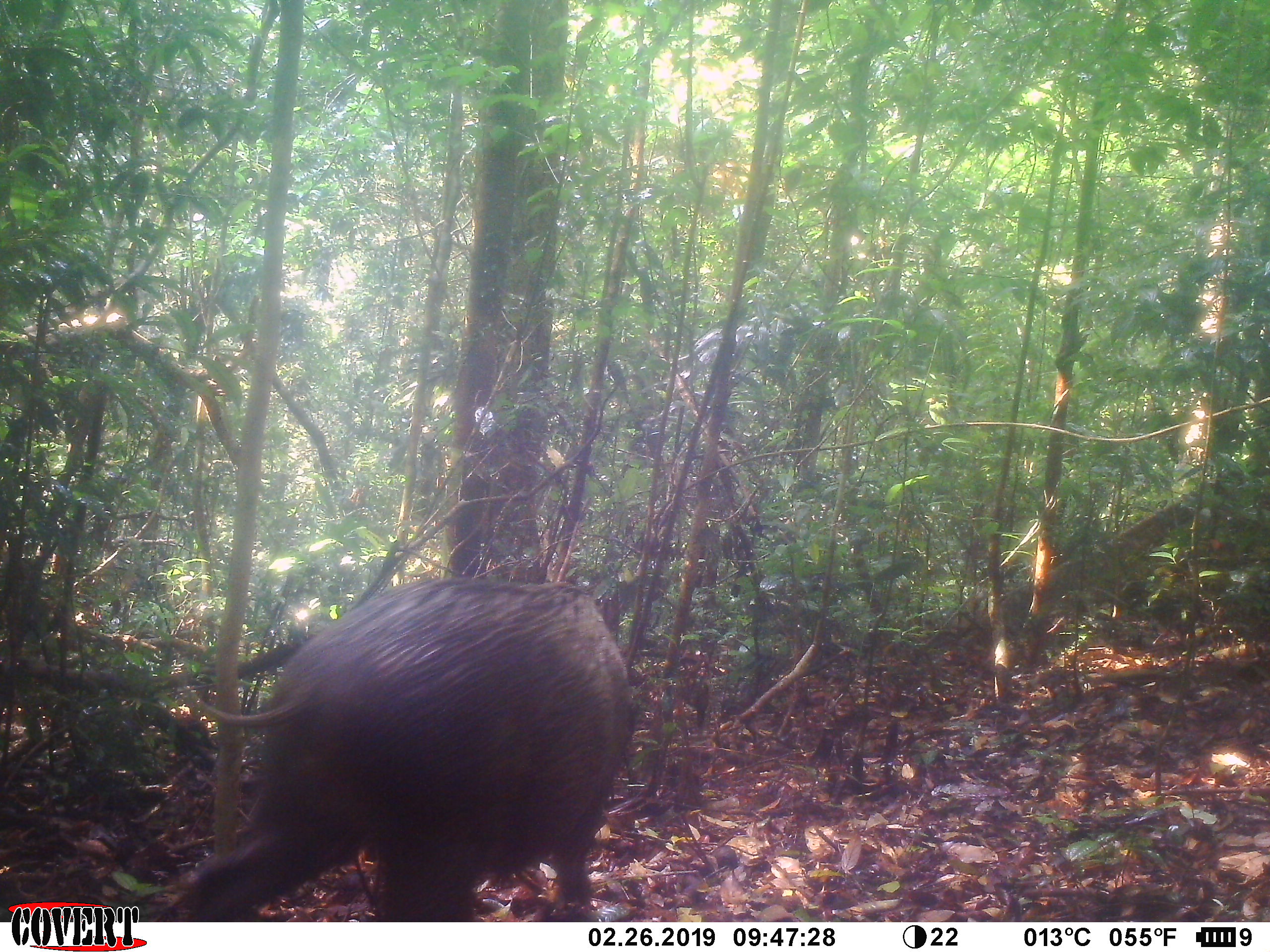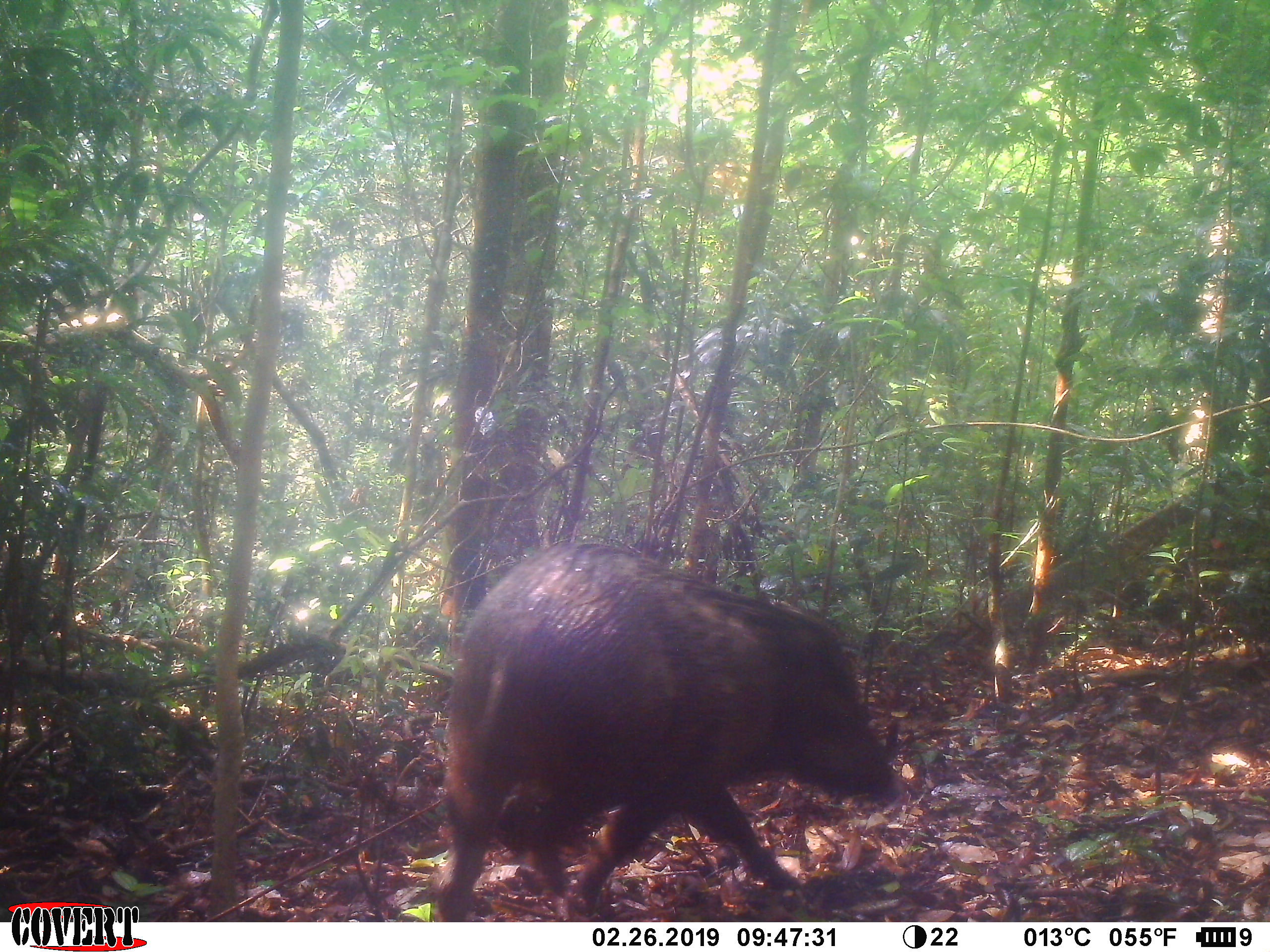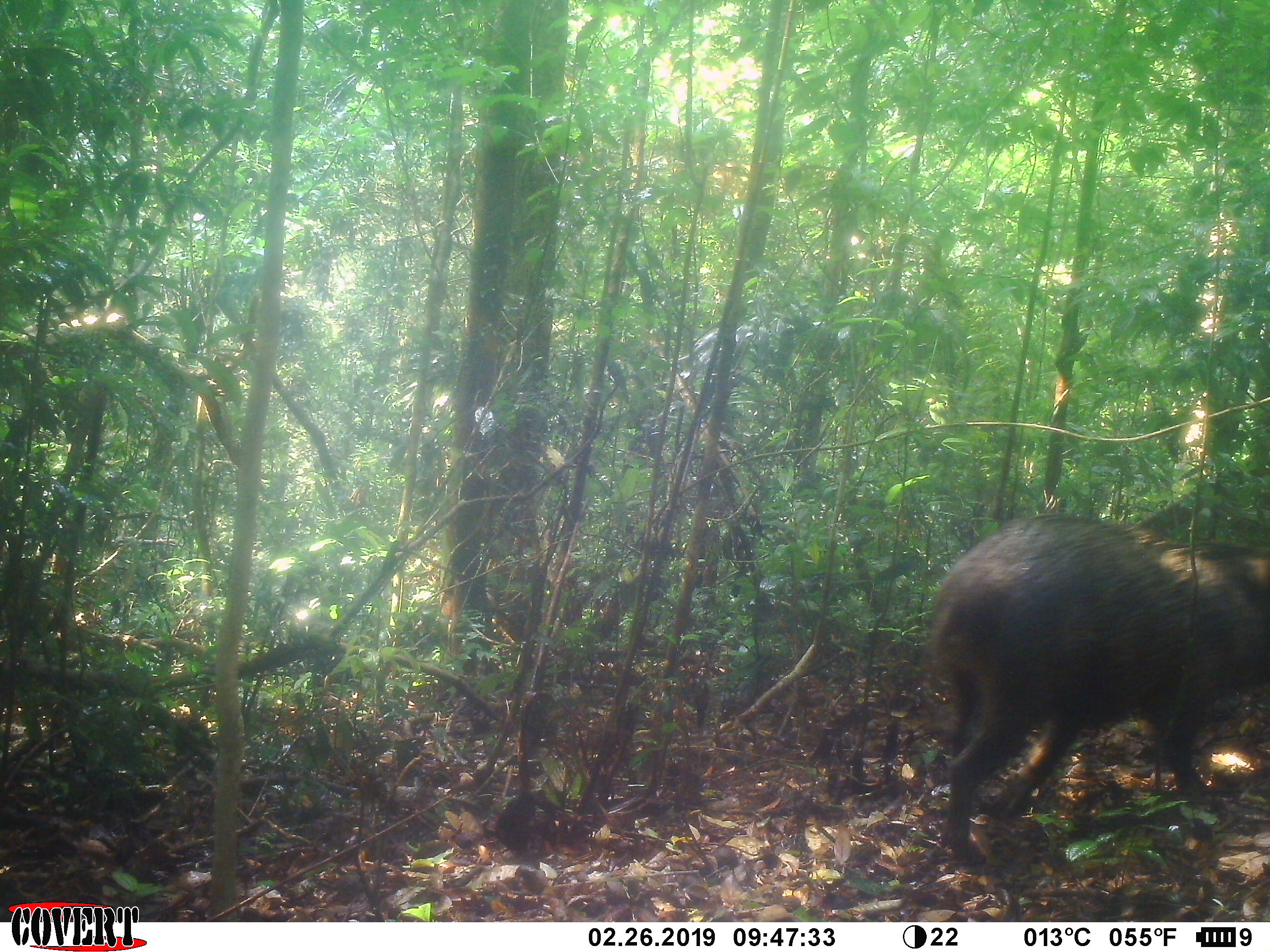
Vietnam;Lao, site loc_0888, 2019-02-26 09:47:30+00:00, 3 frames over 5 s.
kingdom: Animalia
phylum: Chordata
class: Mammalia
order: Artiodactyla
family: Suidae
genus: Sus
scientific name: Sus scrofa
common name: eurasian wild pig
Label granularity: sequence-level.